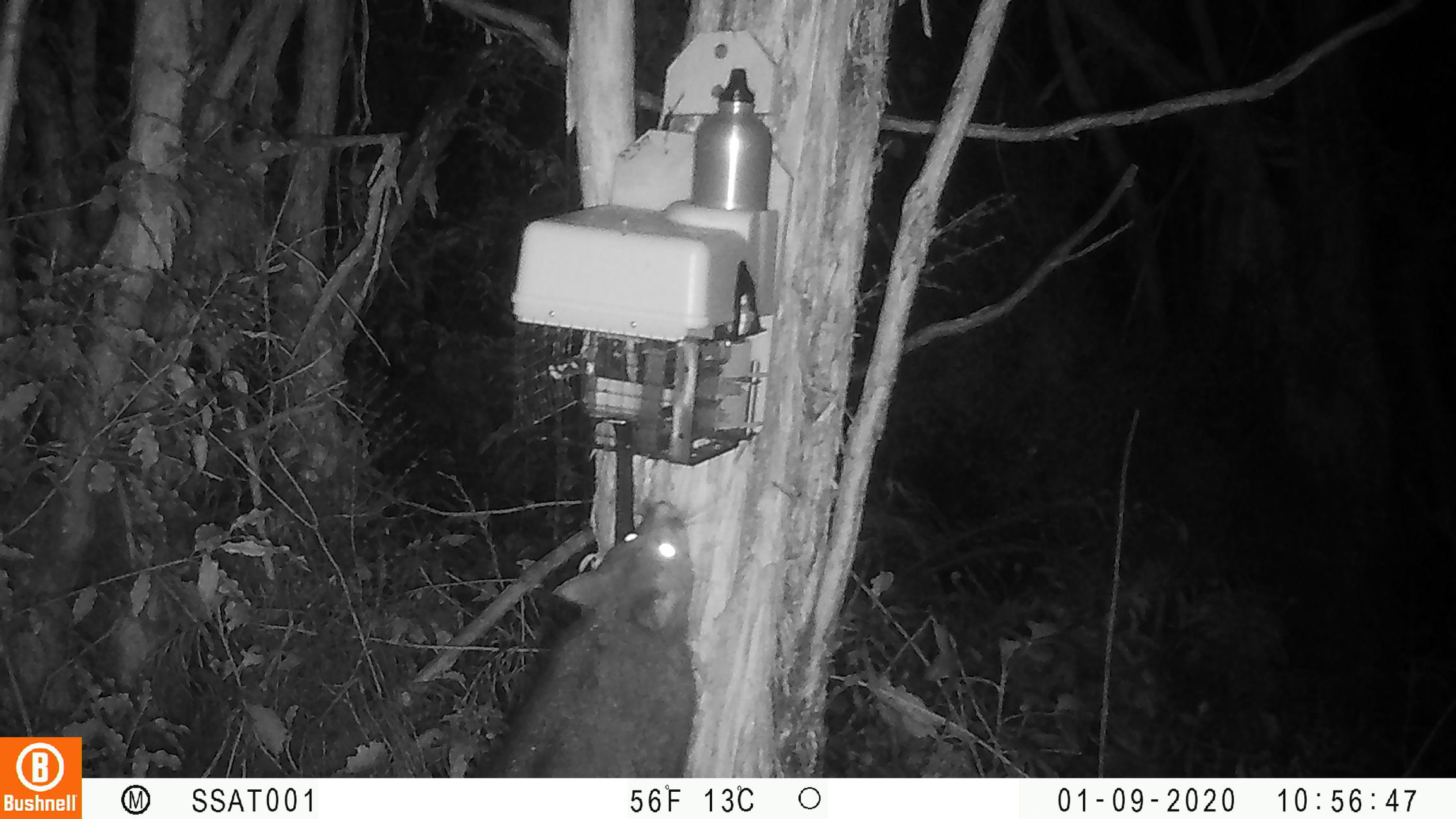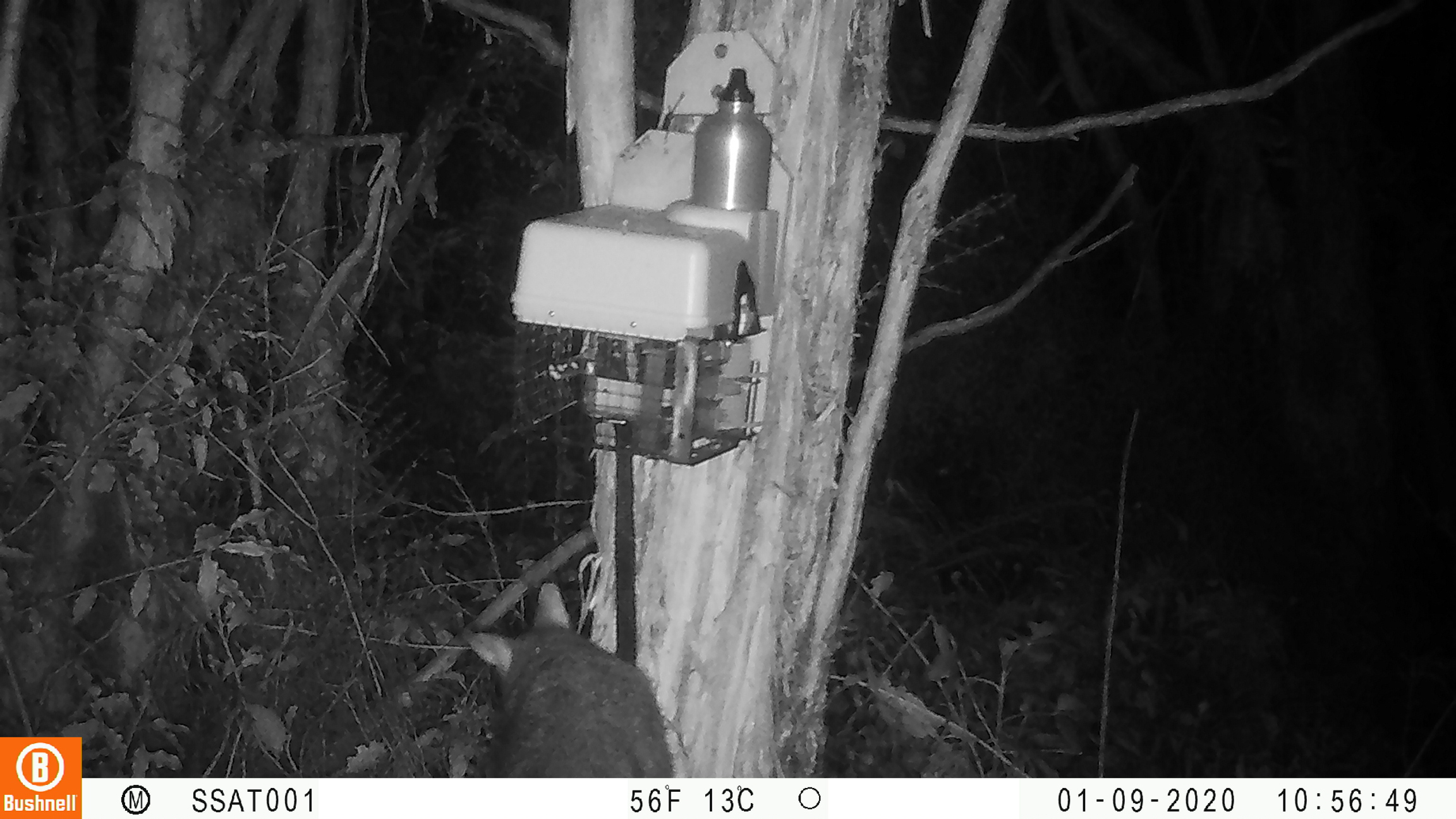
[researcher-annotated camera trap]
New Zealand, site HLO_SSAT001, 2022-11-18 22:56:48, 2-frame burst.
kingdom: Animalia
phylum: Chordata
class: Mammalia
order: Diprotodontia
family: Phalangeridae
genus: Trichosurus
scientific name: Trichosurus vulpecula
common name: common brushtail possum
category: possum